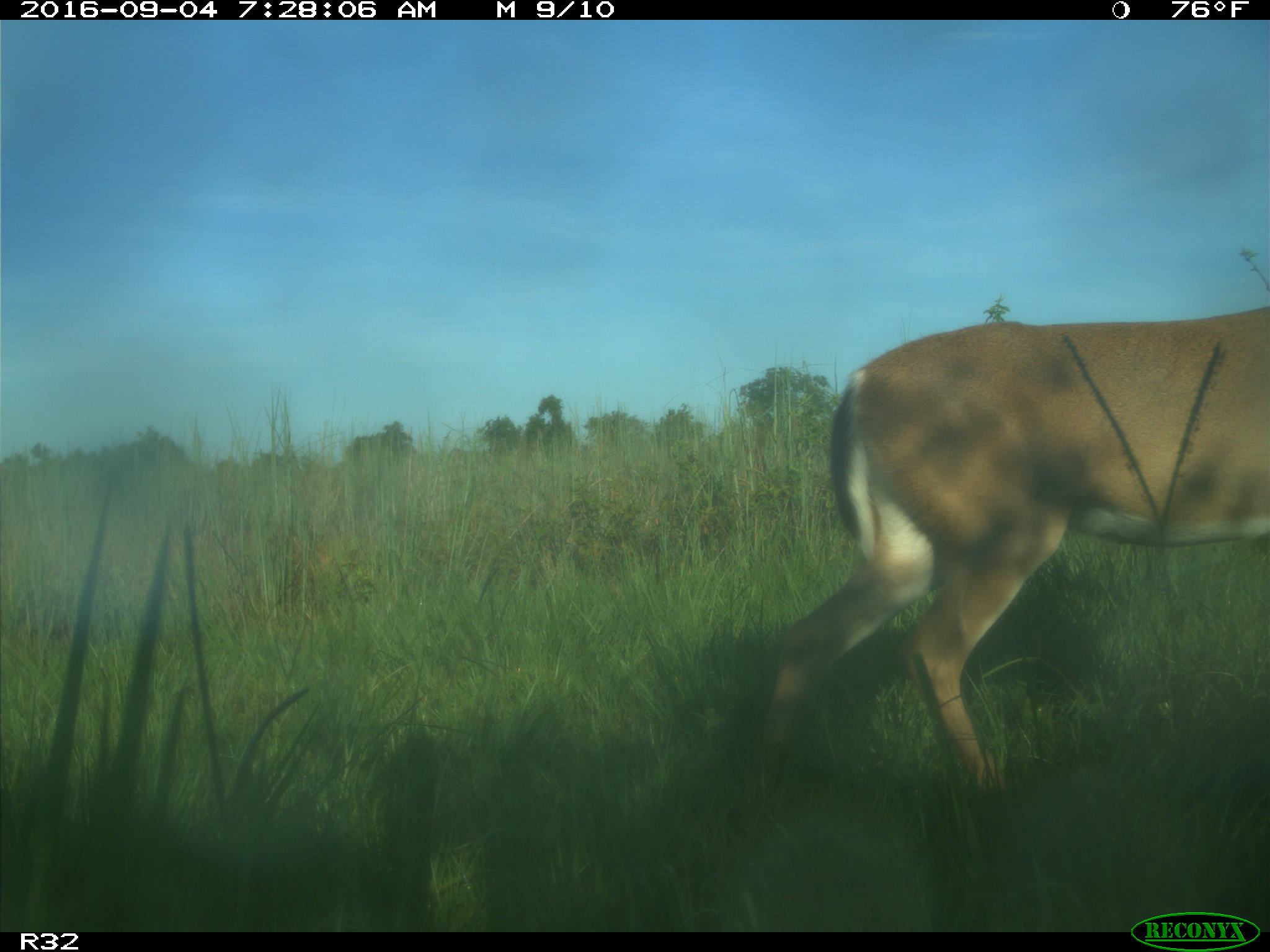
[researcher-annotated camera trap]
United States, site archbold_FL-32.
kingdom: Animalia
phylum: Chordata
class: Mammalia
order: Artiodactyla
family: Cervidae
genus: Odocoileus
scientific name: Odocoileus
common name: deer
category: unidentified deer